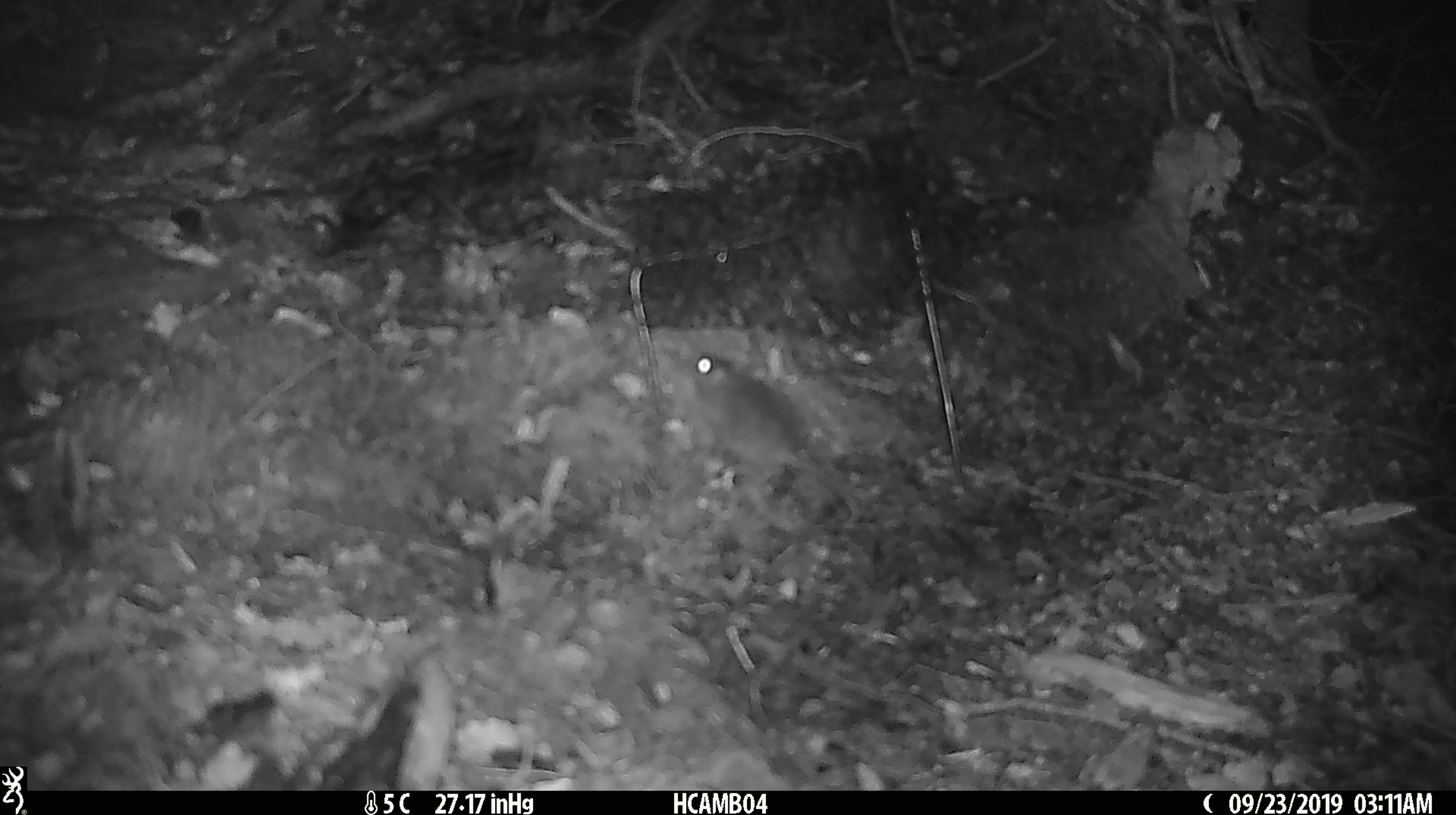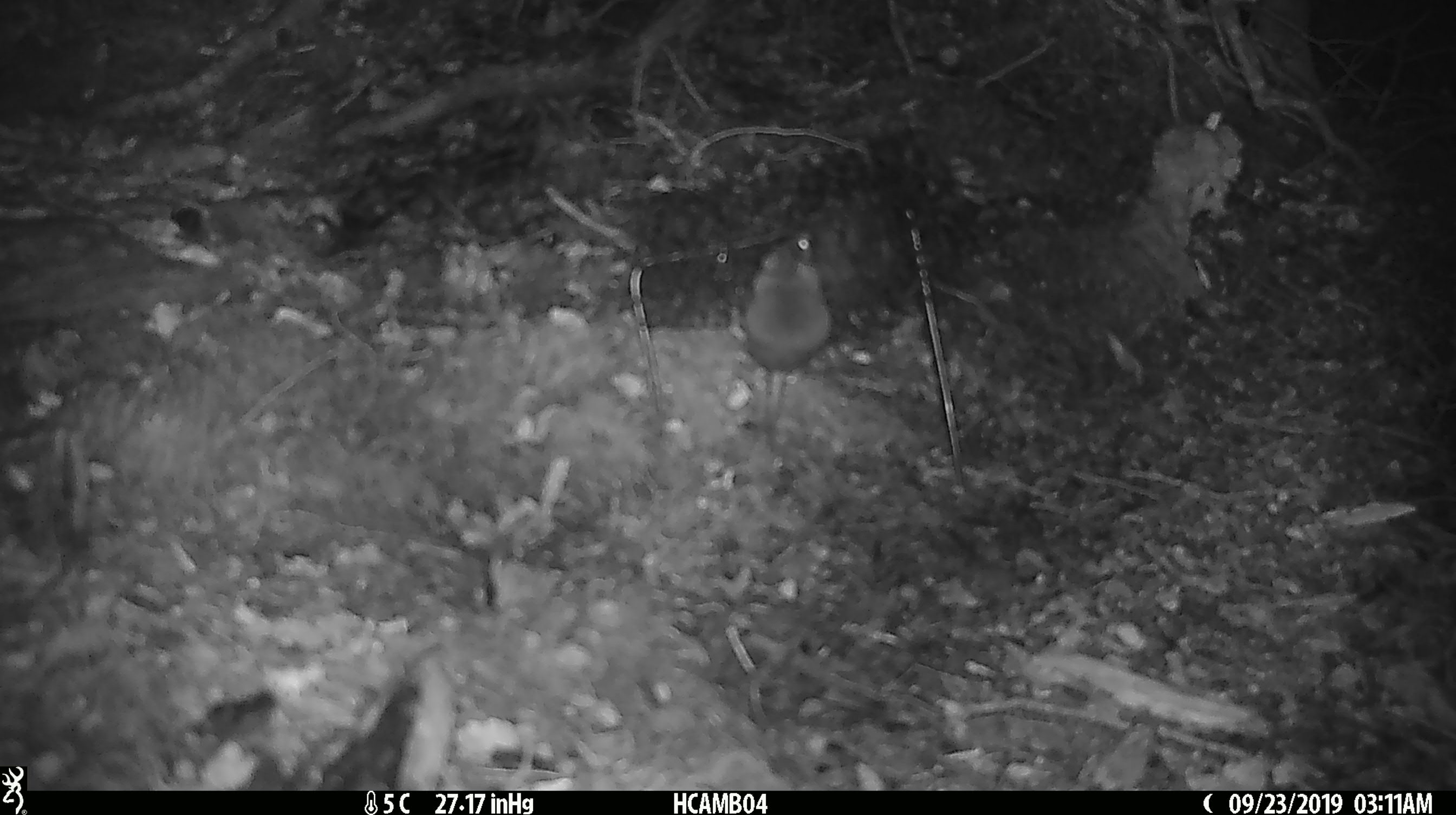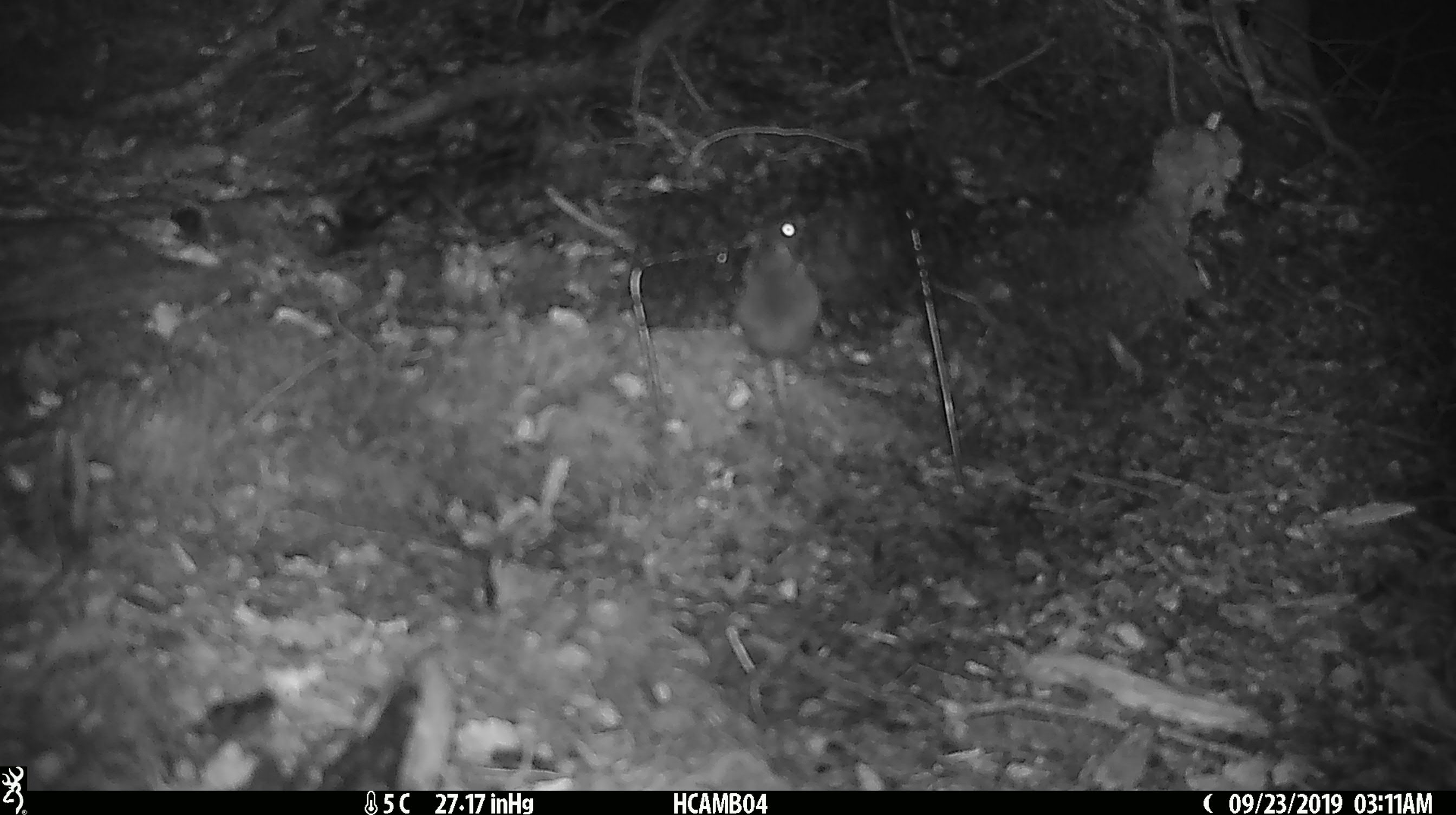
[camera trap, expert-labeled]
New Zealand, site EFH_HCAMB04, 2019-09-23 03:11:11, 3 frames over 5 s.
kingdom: Animalia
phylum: Chordata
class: Mammalia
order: Rodentia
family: Muridae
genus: Mus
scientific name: Mus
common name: mouse